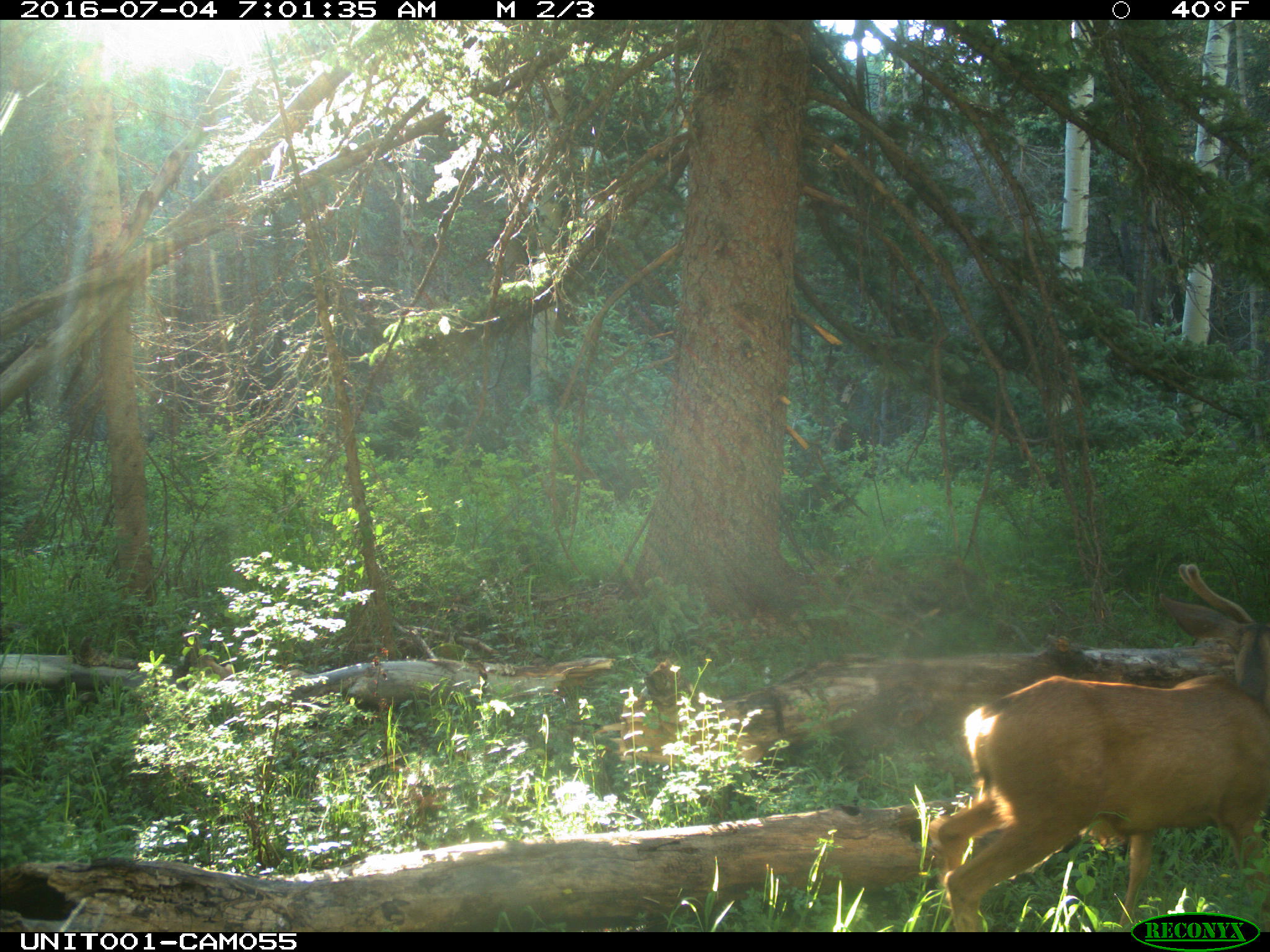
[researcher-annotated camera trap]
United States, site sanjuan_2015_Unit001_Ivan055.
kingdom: Animalia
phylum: Chordata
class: Mammalia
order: Artiodactyla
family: Cervidae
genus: Odocoileus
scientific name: Odocoileus hemionus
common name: mule deer